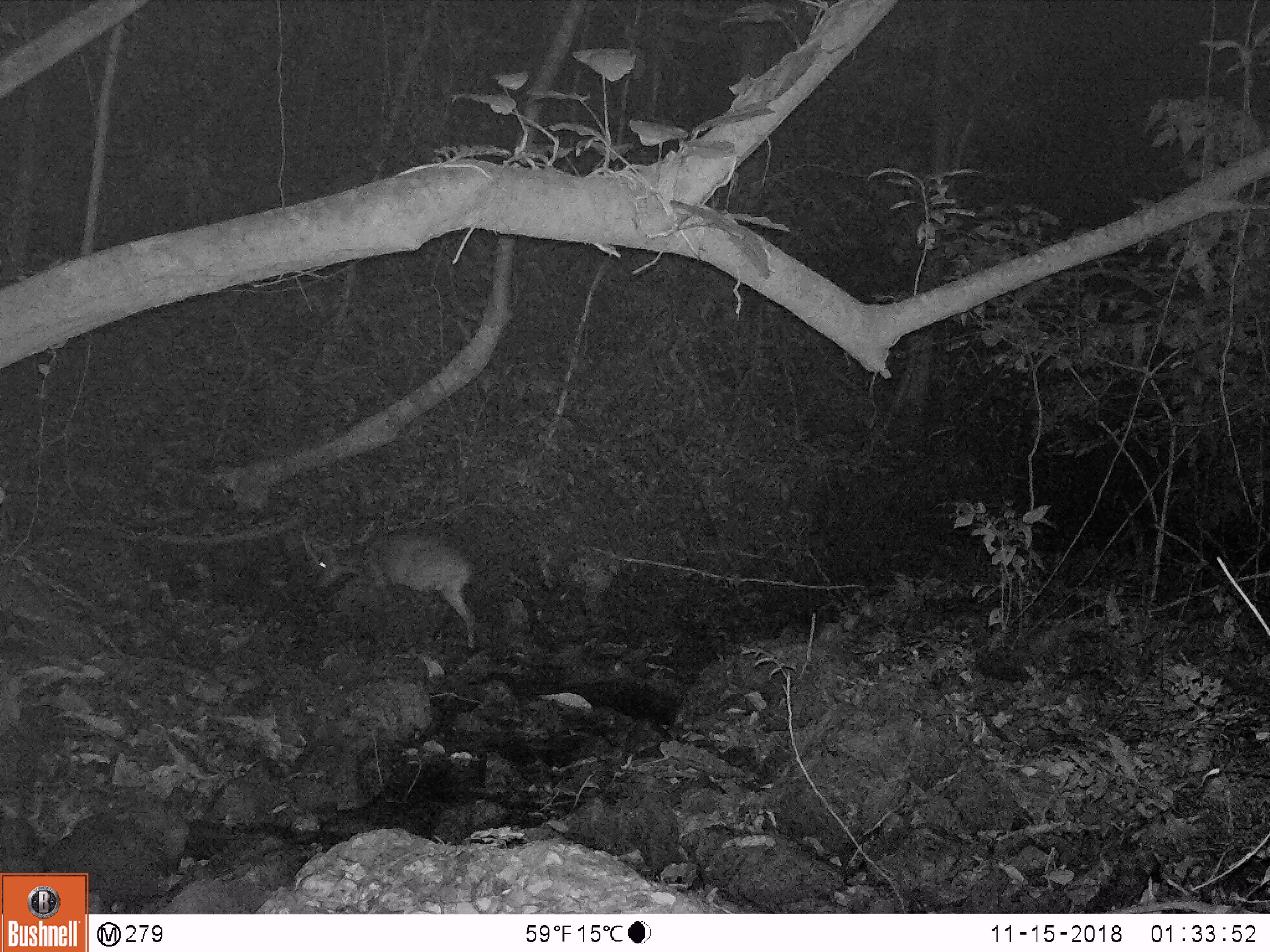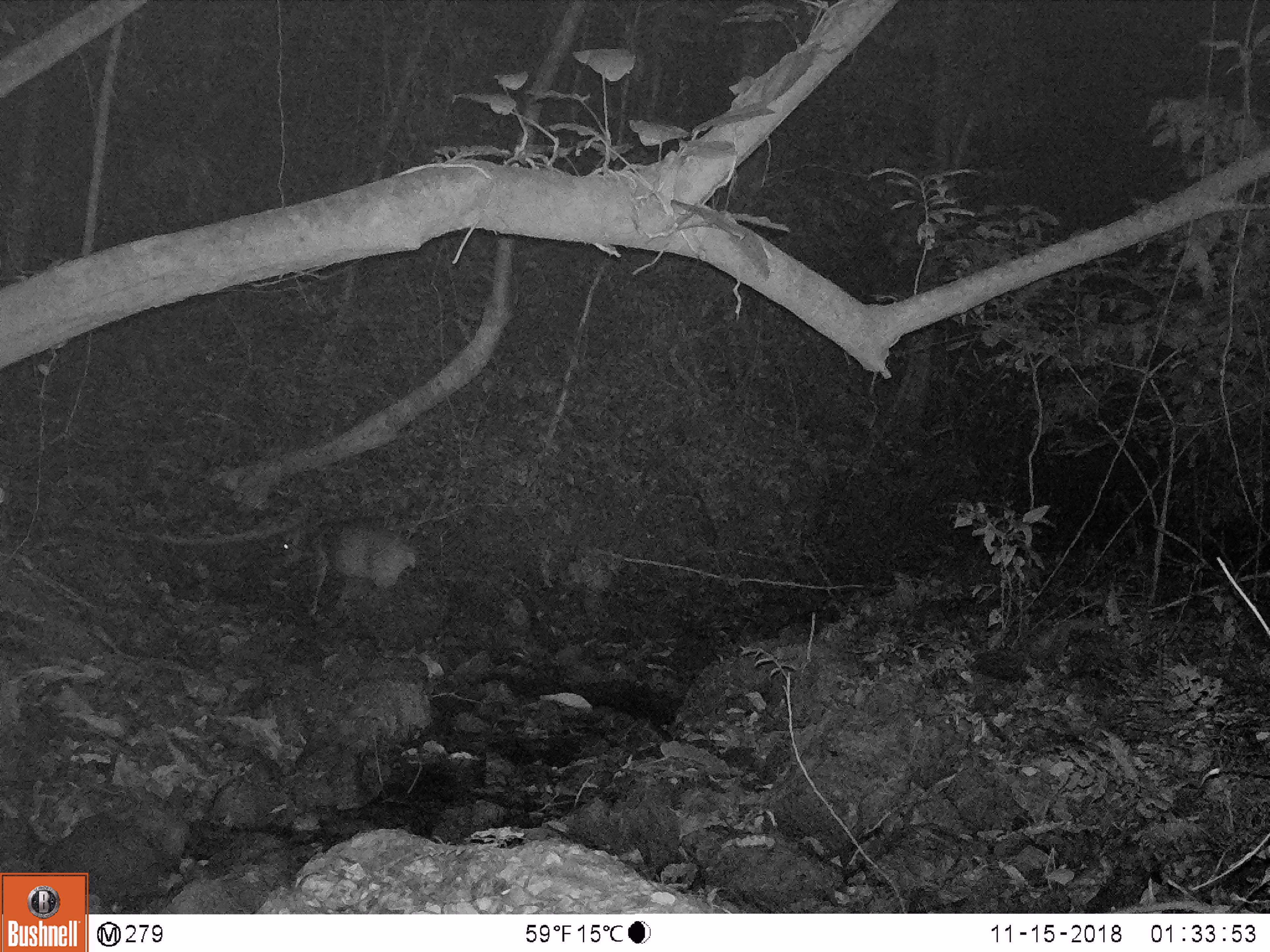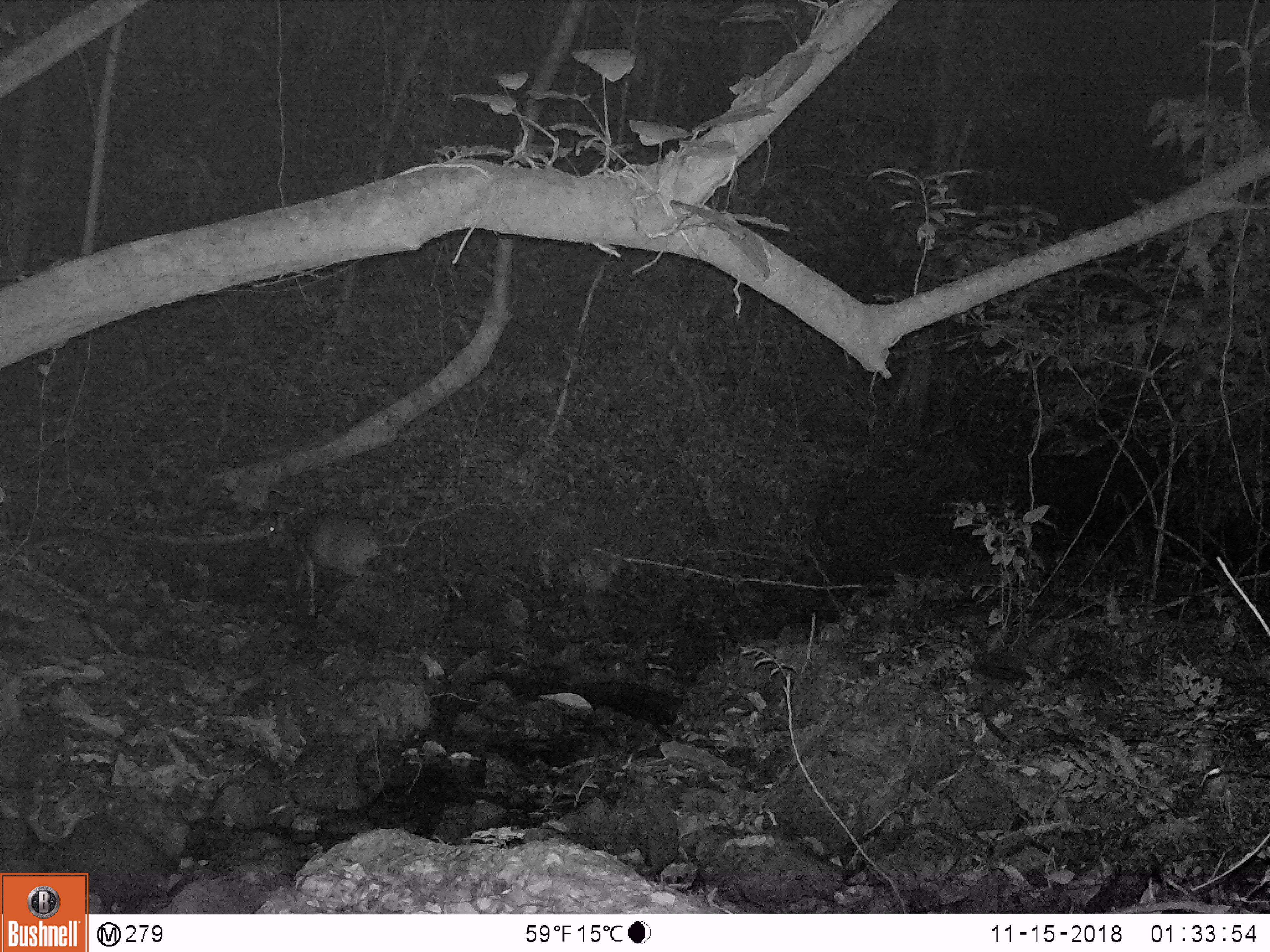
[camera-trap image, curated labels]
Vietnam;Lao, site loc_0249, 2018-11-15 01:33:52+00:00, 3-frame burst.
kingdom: Animalia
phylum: Chordata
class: Mammalia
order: Artiodactyla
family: Cervidae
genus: Muntiacus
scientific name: Muntiacus vuquangensis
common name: large-antlered muntjac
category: large antlered muntjac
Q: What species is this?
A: Large antlered muntjac (large-antlered muntjac) (Muntiacus vuquangensis).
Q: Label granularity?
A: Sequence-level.